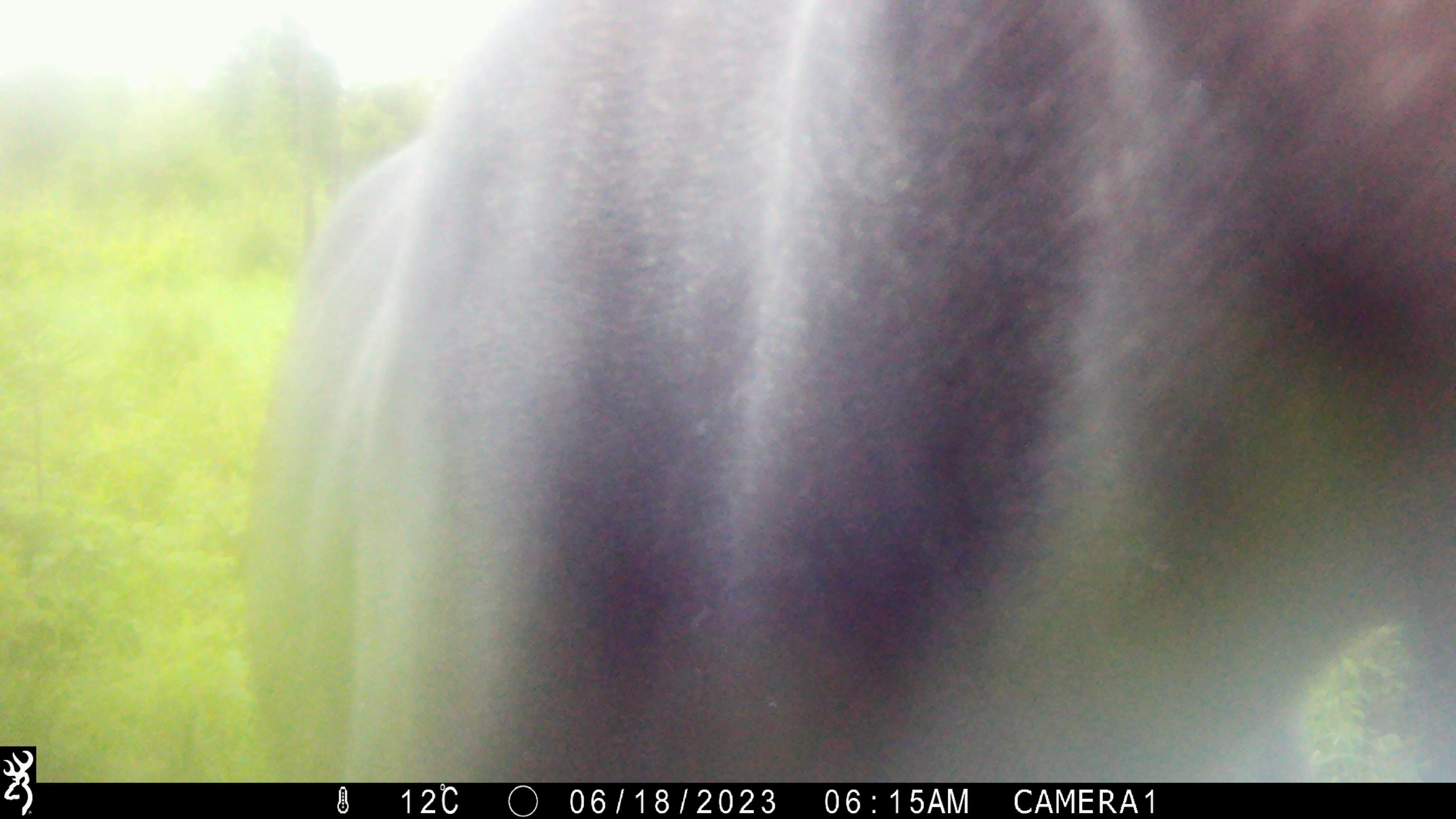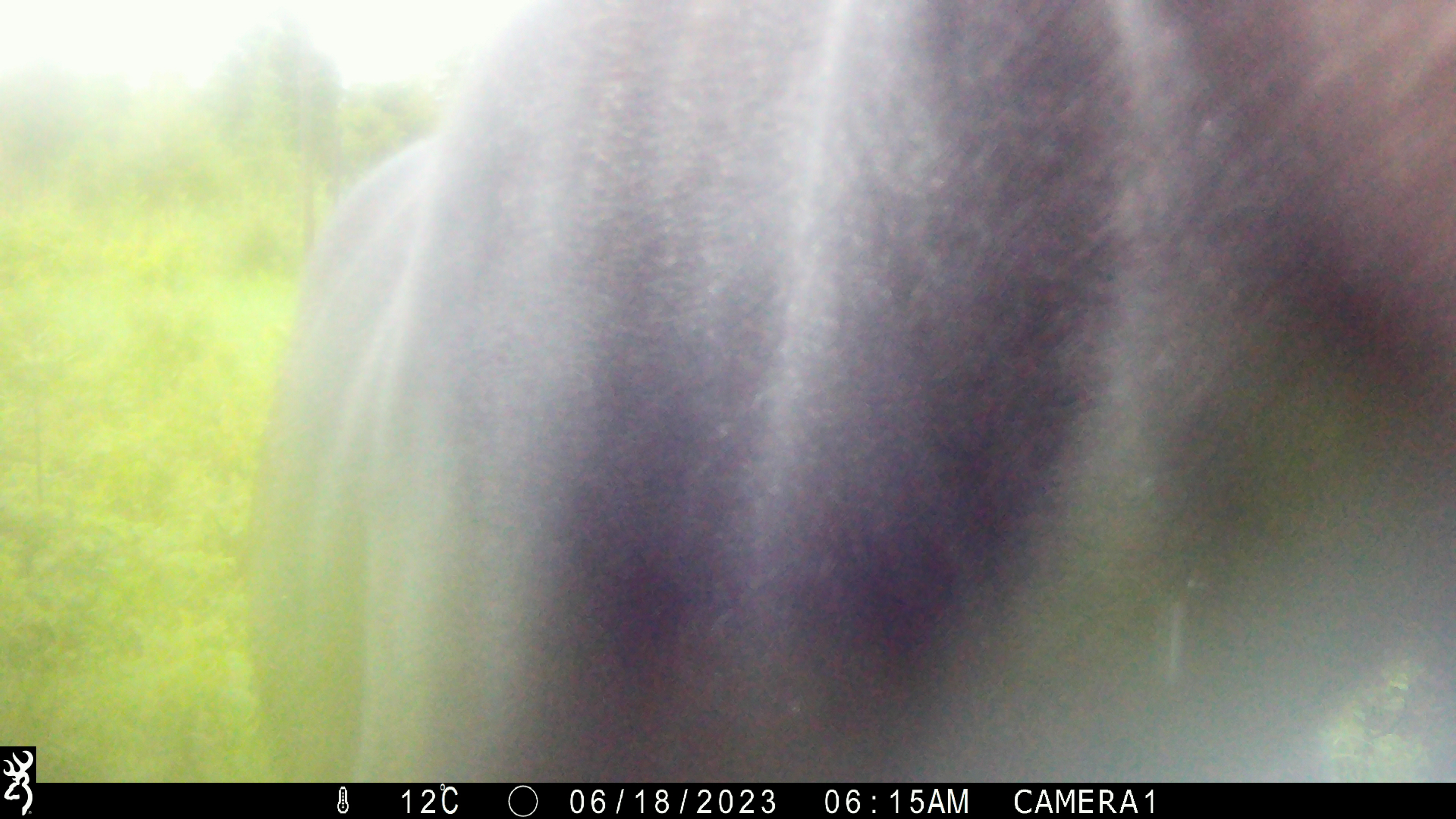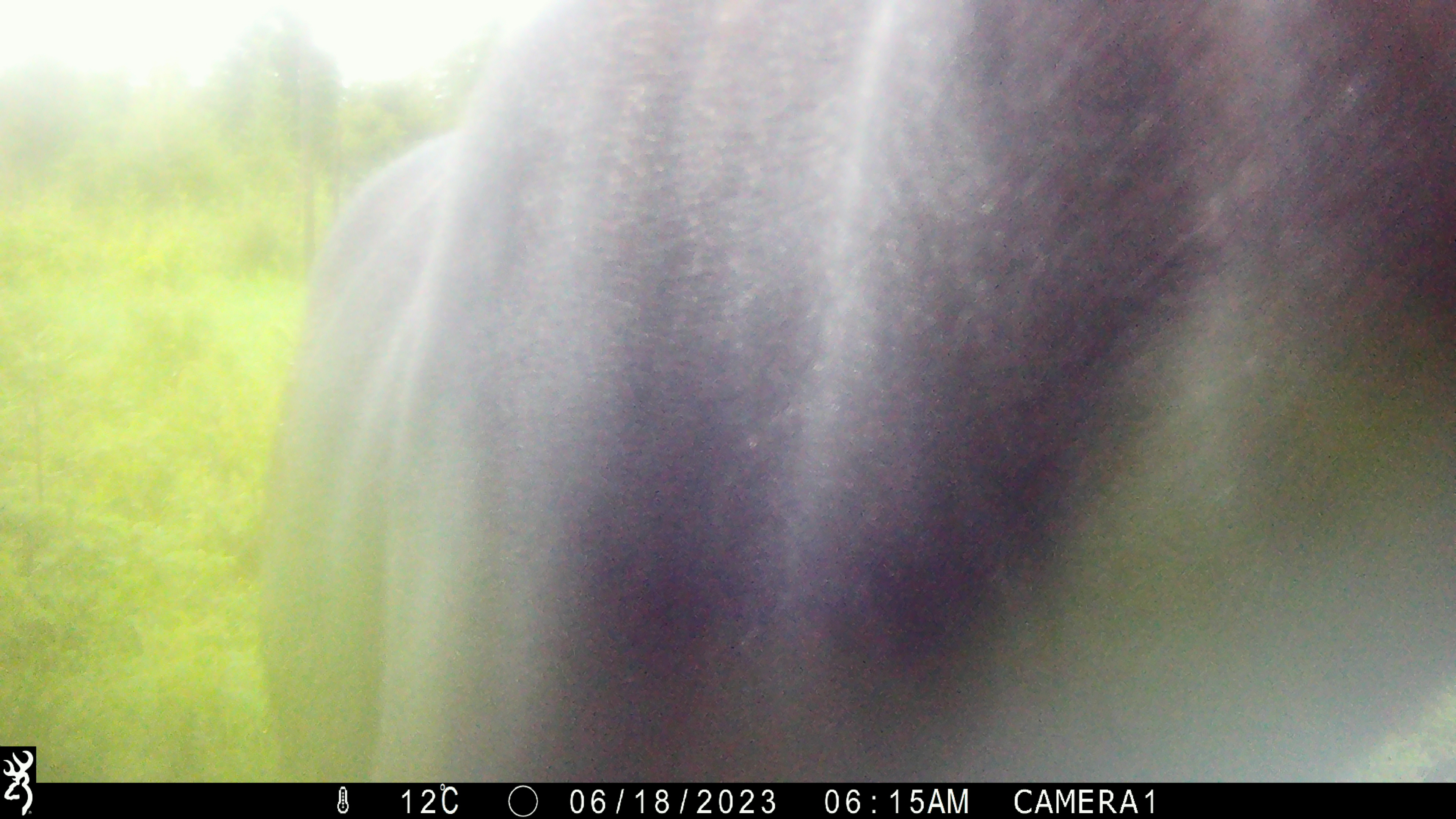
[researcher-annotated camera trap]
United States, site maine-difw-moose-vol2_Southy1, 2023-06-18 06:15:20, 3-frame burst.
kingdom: Animalia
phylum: Chordata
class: Mammalia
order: Artiodactyla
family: Cervidae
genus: Alces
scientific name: Alces alces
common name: moose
Moose (Alces alces).